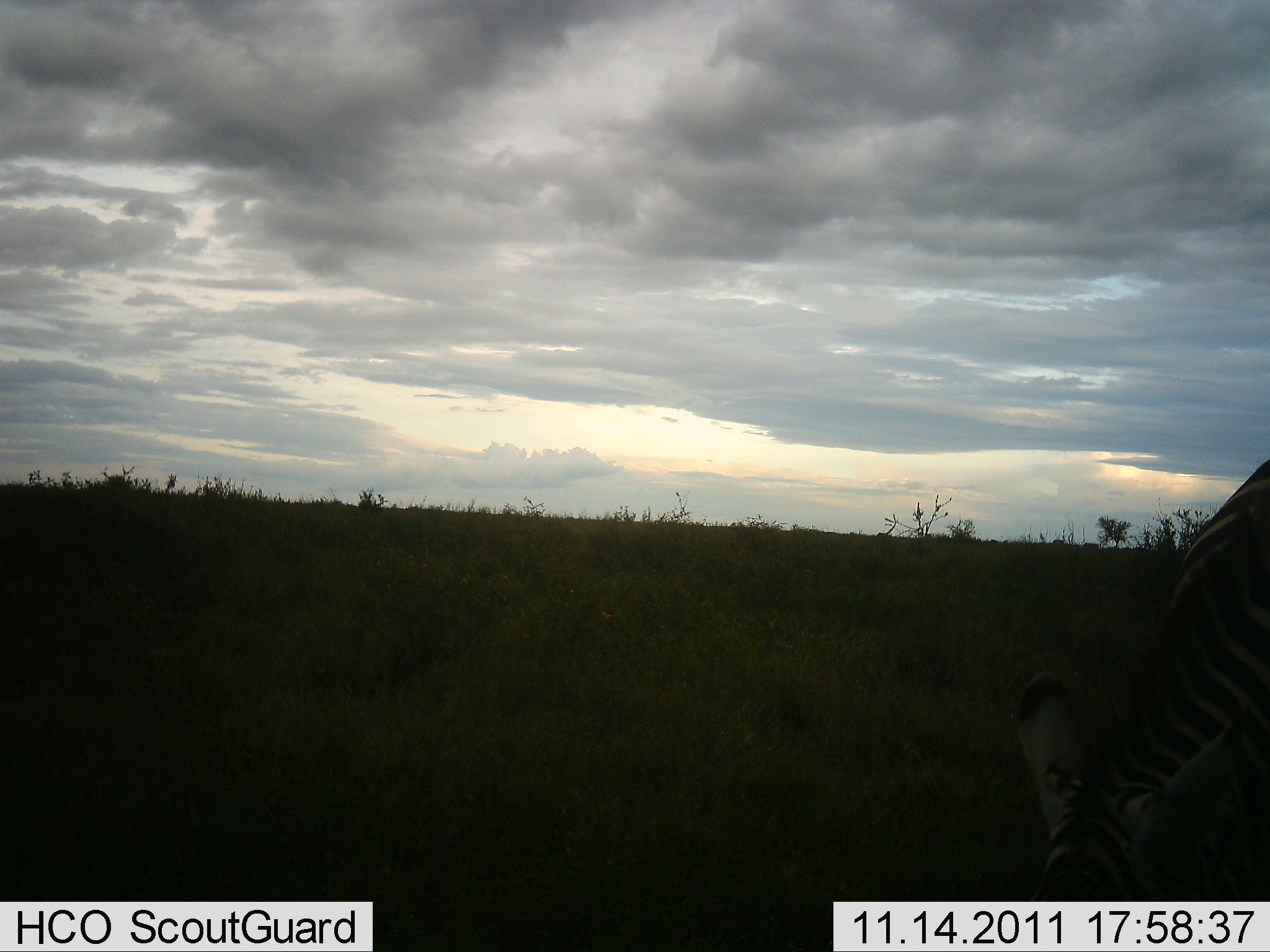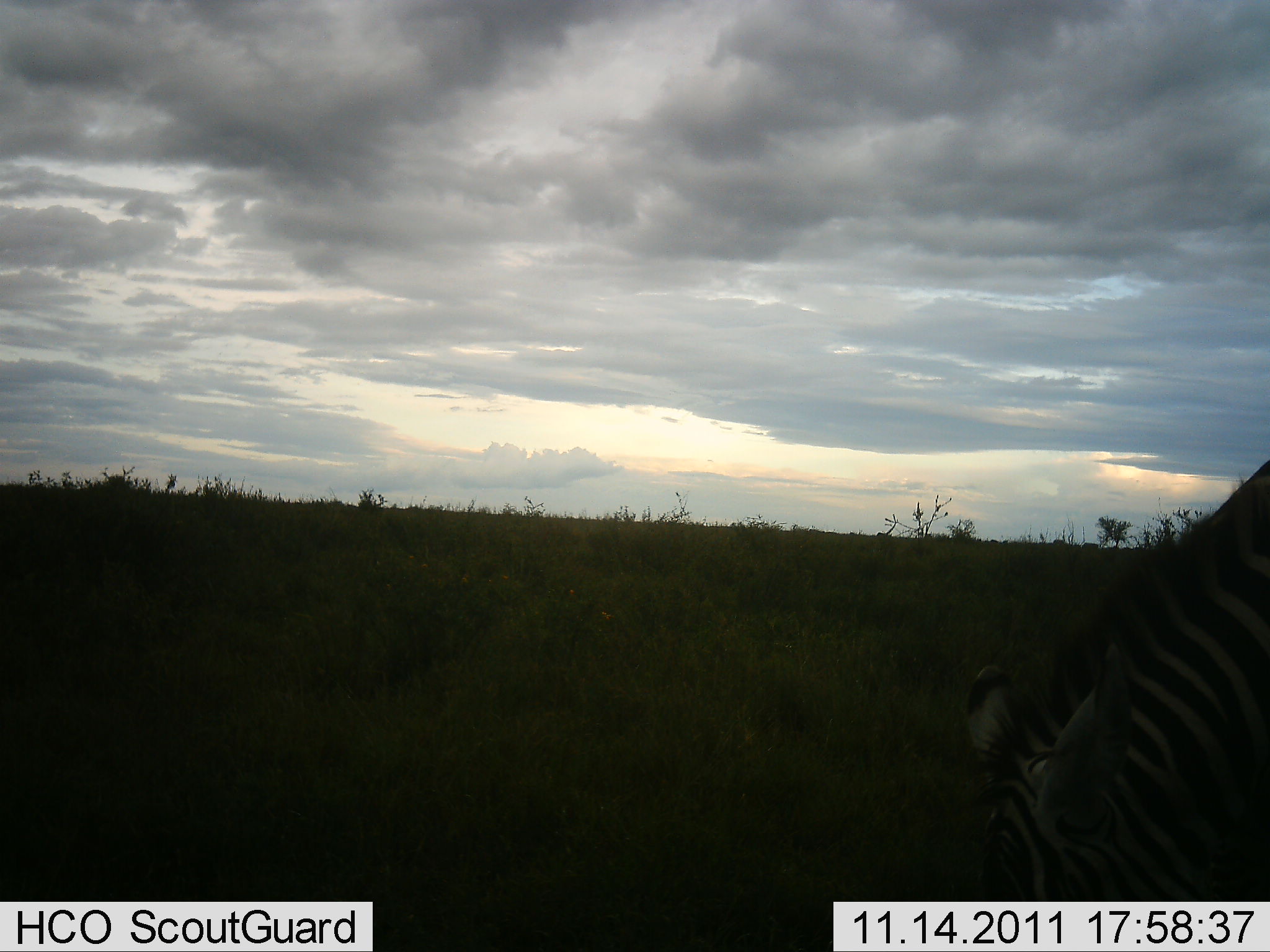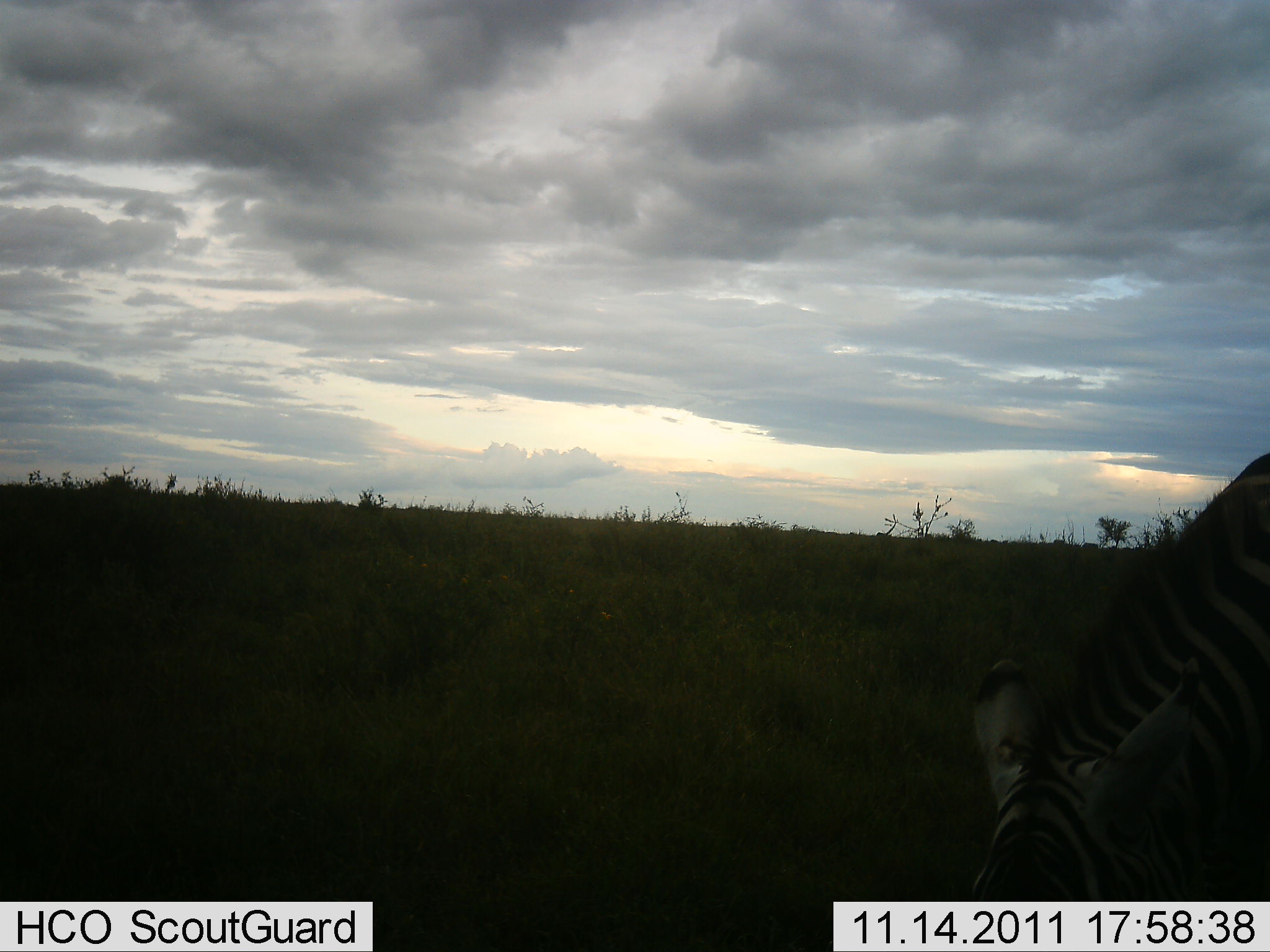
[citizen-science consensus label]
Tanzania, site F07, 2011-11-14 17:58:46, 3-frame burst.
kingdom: Animalia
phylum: Chordata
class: Mammalia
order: Perissodactyla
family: Equidae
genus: Equus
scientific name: Equus quagga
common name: plains zebra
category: zebra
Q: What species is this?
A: Zebra (plains zebra) (Equus quagga).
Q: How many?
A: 1.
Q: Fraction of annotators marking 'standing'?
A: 19%.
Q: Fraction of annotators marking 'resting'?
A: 0%.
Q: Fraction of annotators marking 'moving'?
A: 0%.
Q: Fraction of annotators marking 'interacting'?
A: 0%.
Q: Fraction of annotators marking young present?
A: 0%.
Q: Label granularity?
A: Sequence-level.